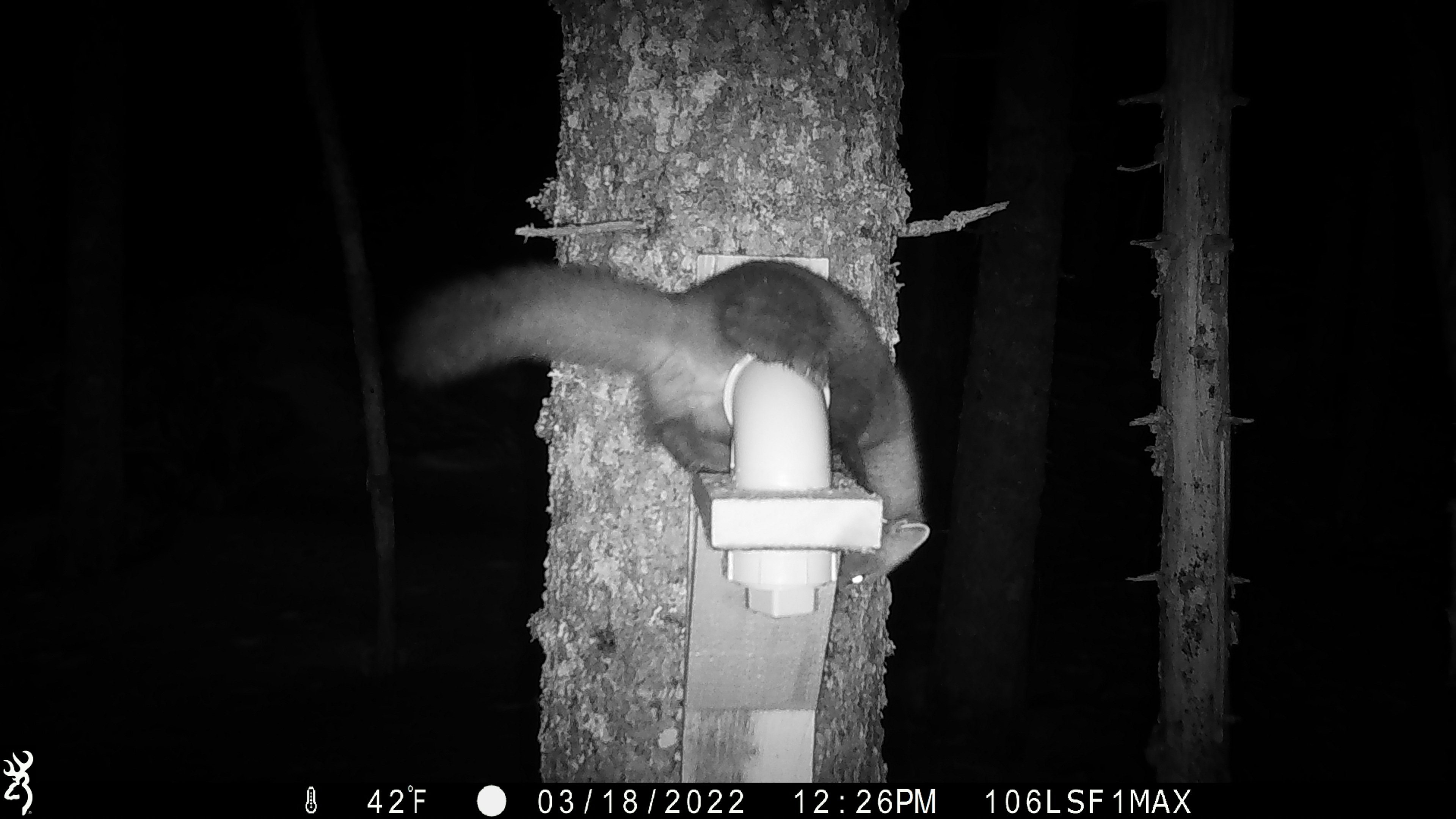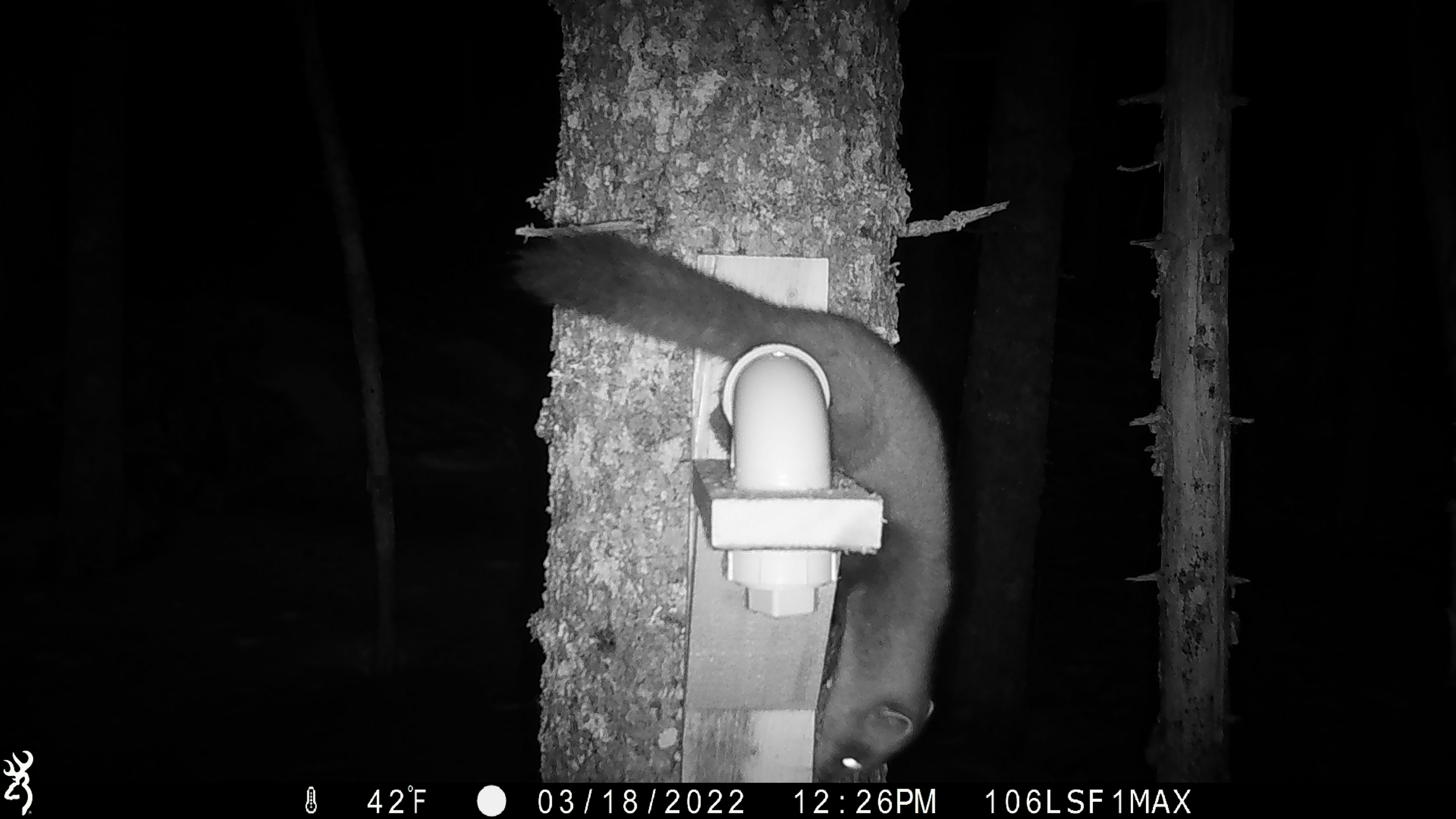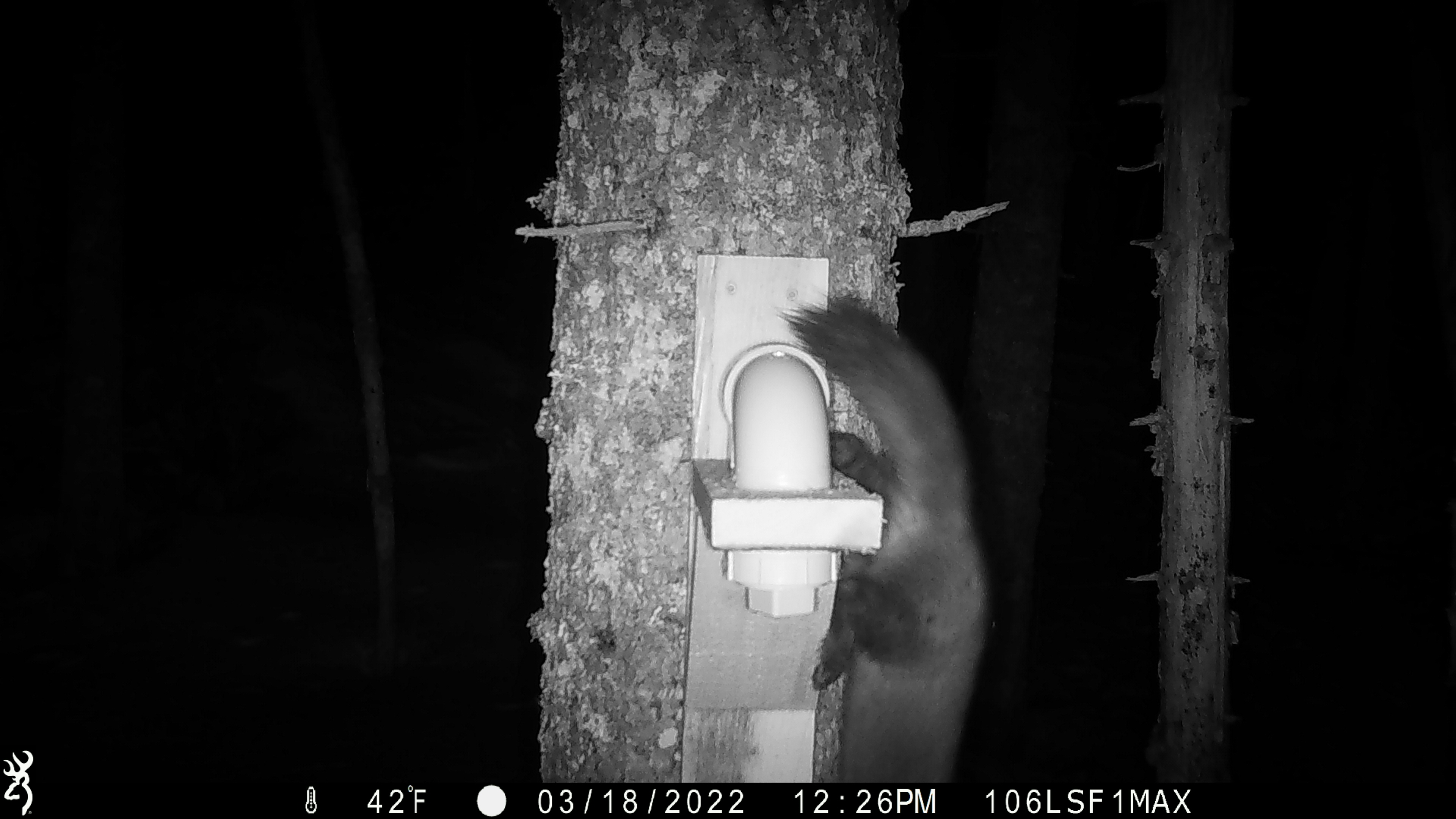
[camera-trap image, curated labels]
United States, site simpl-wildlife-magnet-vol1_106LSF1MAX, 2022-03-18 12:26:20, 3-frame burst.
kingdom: Animalia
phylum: Chordata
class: Mammalia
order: Carnivora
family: Mustelidae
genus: Martes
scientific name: Martes americana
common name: american marten